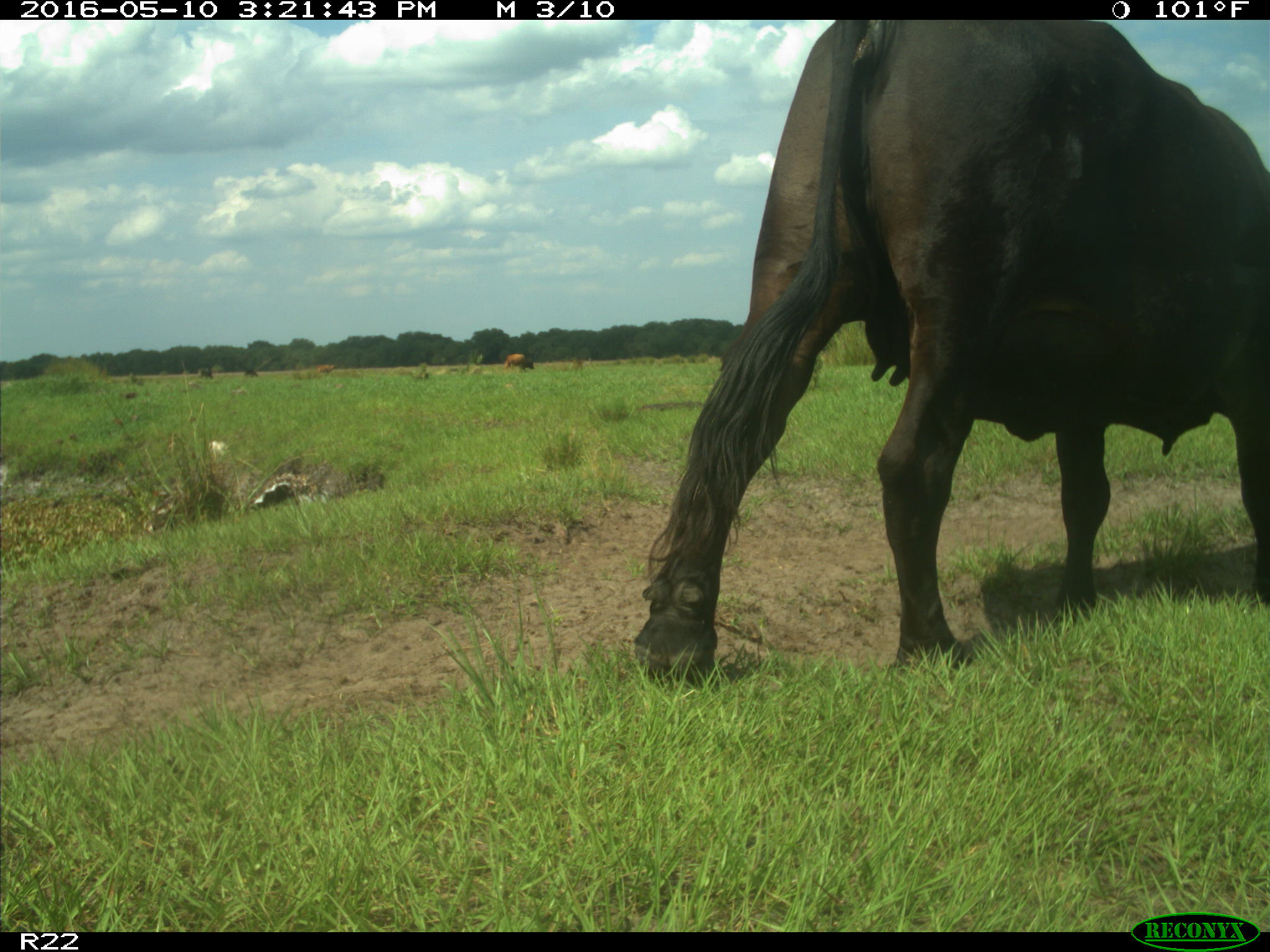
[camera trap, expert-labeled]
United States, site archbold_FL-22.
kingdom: Animalia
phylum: Chordata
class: Mammalia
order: Artiodactyla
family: Bovidae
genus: Bos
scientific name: Bos taurus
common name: domestic cow